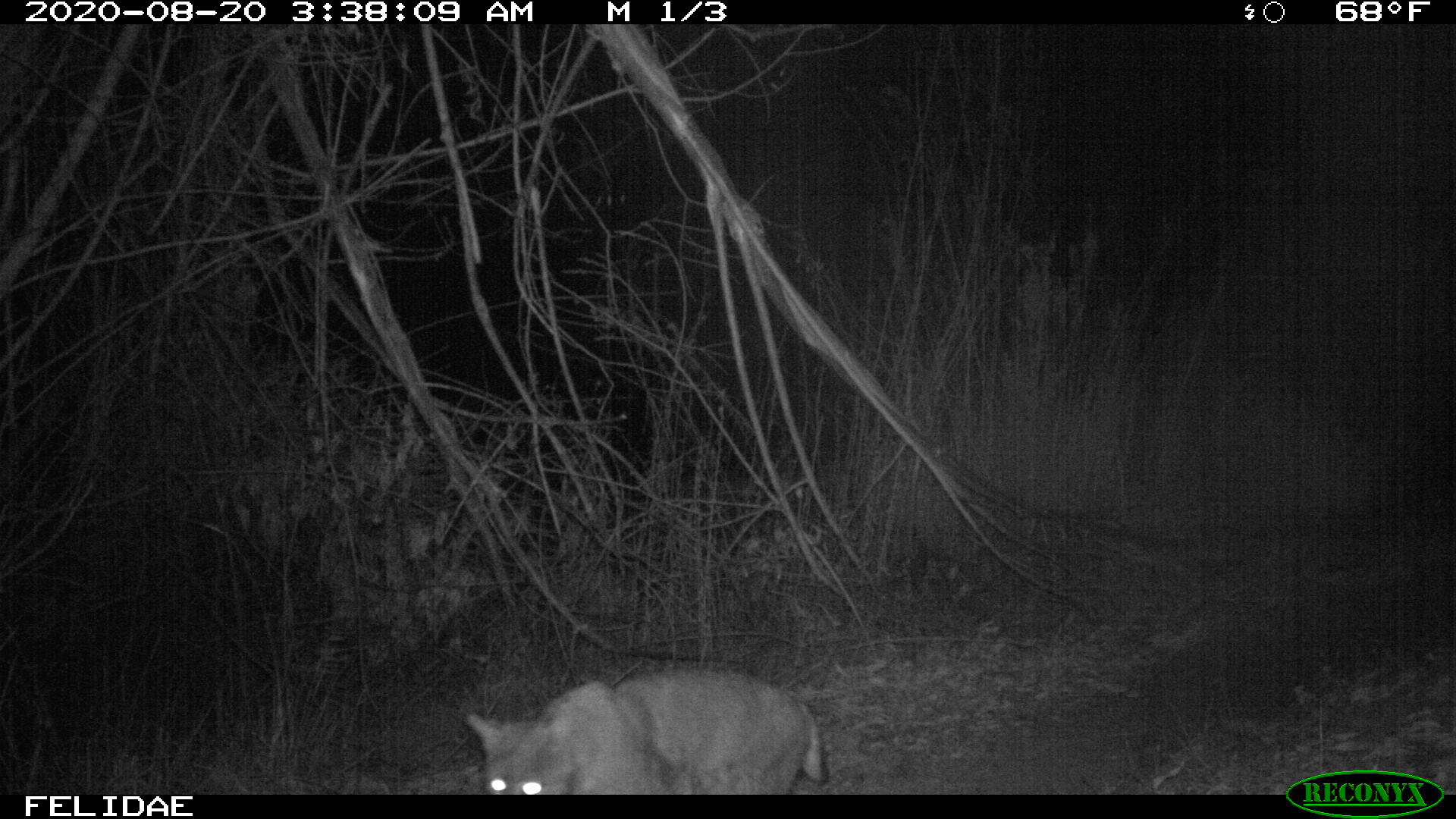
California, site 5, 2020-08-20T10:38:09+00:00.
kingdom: Animalia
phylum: Chordata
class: Mammalia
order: Carnivora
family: Felidae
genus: Lynx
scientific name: Lynx rufus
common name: bobcat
Bobcat (Lynx rufus).